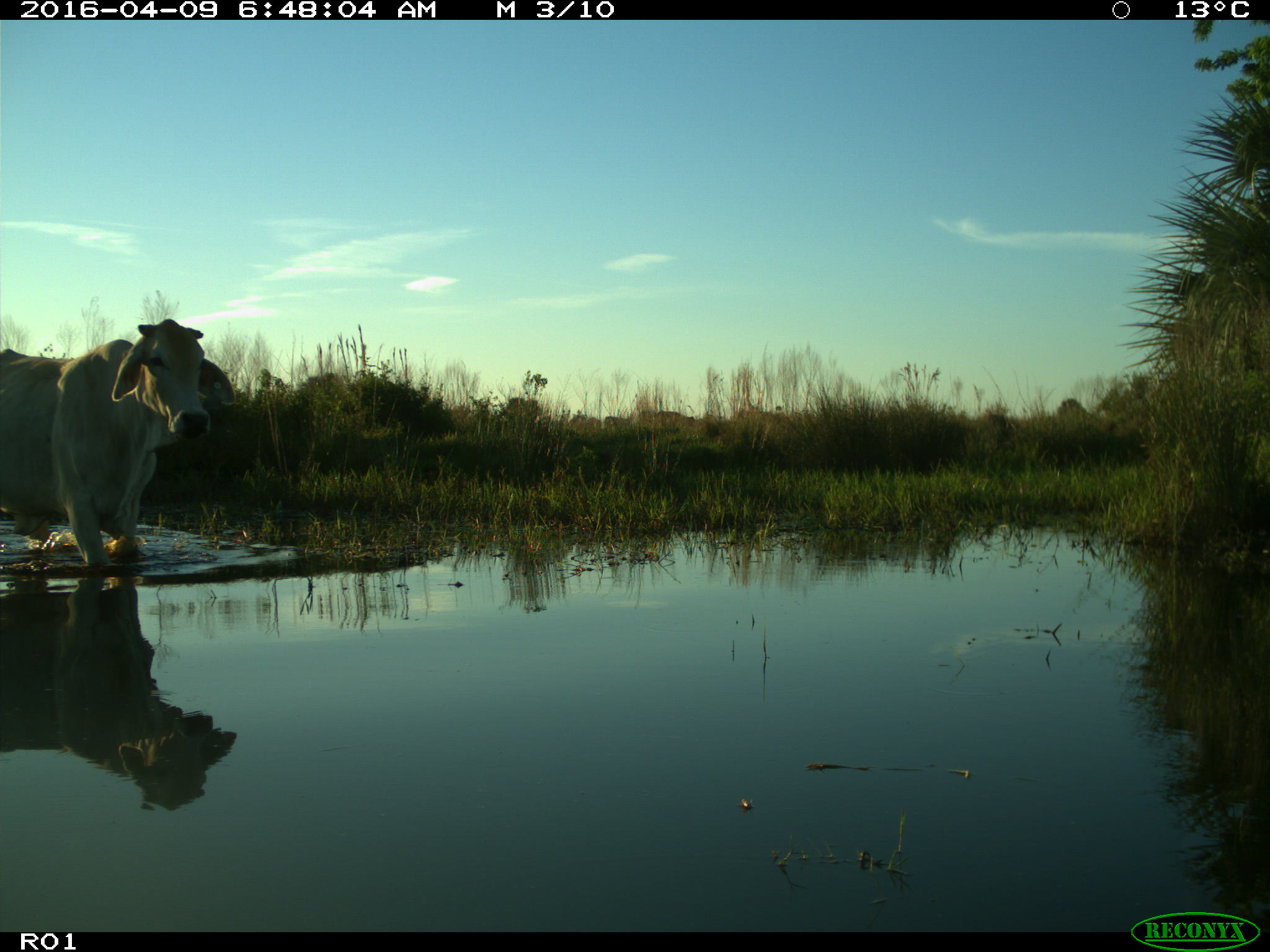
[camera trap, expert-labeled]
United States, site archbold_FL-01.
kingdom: Animalia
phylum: Chordata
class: Mammalia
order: Artiodactyla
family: Bovidae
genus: Bos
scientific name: Bos taurus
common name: domestic cow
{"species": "Bos taurus (domestic cow)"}